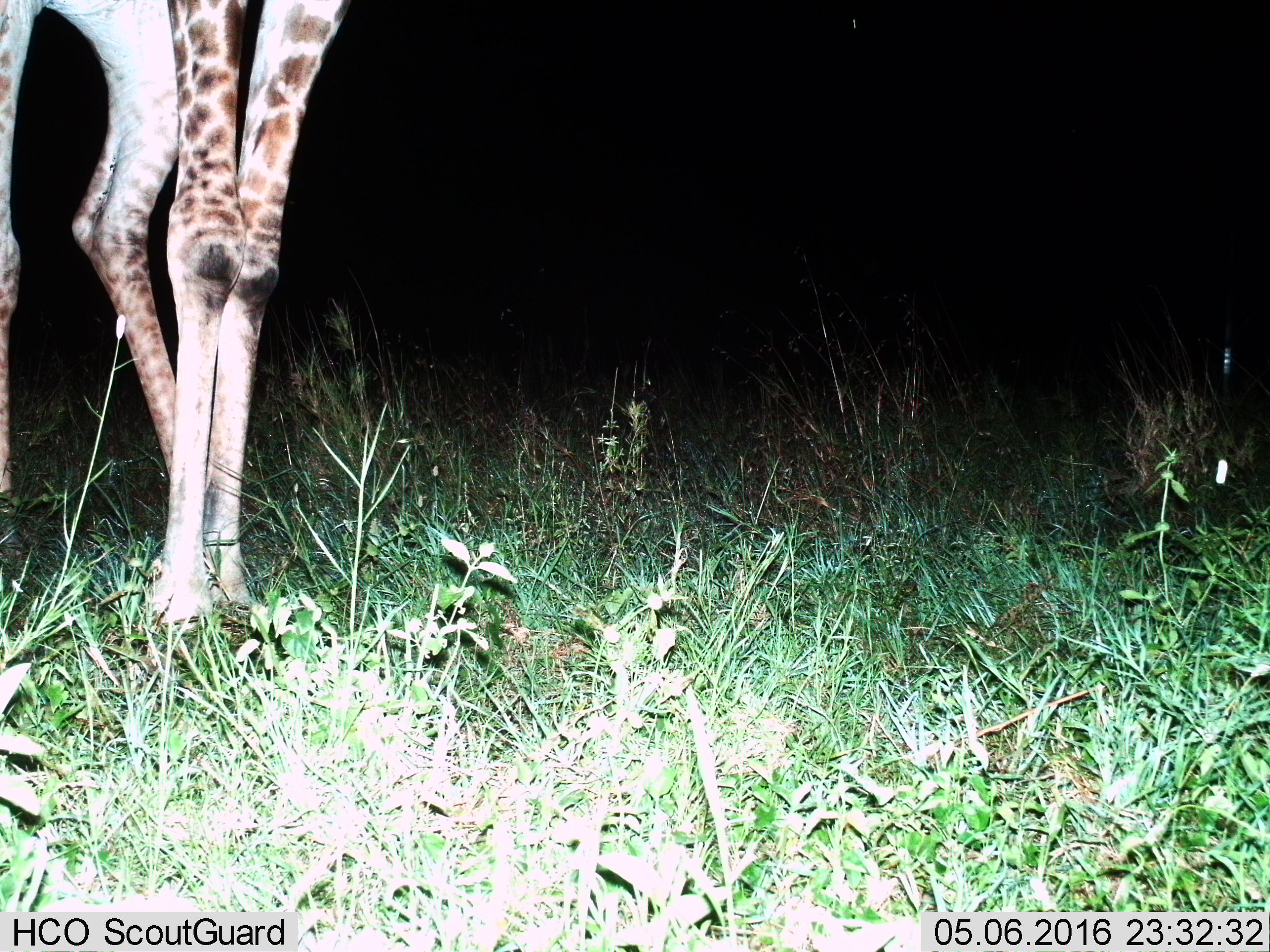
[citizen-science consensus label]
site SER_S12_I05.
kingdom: Animalia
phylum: Chordata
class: Mammalia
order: Artiodactyla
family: Giraffidae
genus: Giraffa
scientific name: Giraffa camelopardalis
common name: giraffe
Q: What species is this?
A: Giraffe (Giraffa camelopardalis).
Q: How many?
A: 1.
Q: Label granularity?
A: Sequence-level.